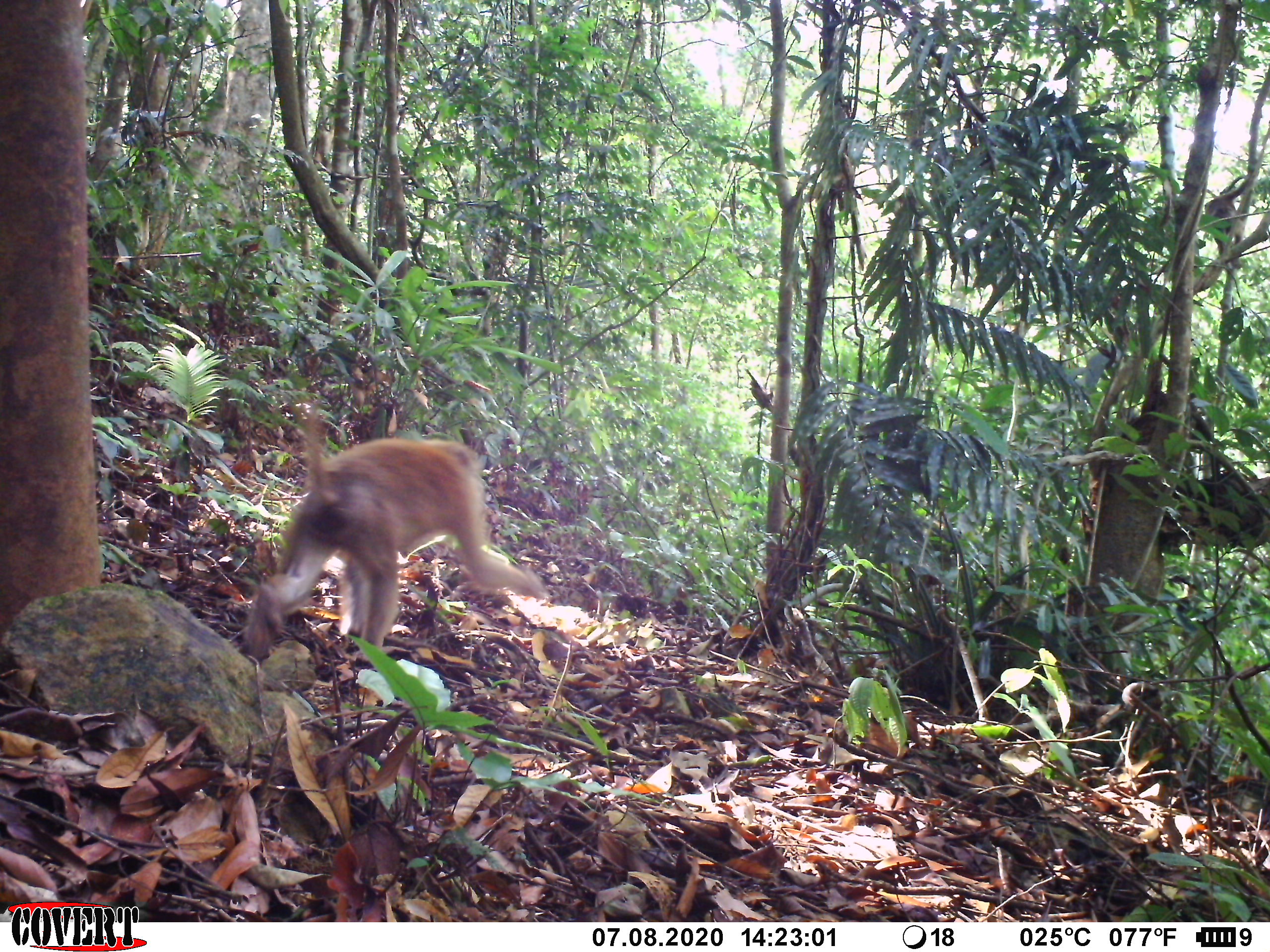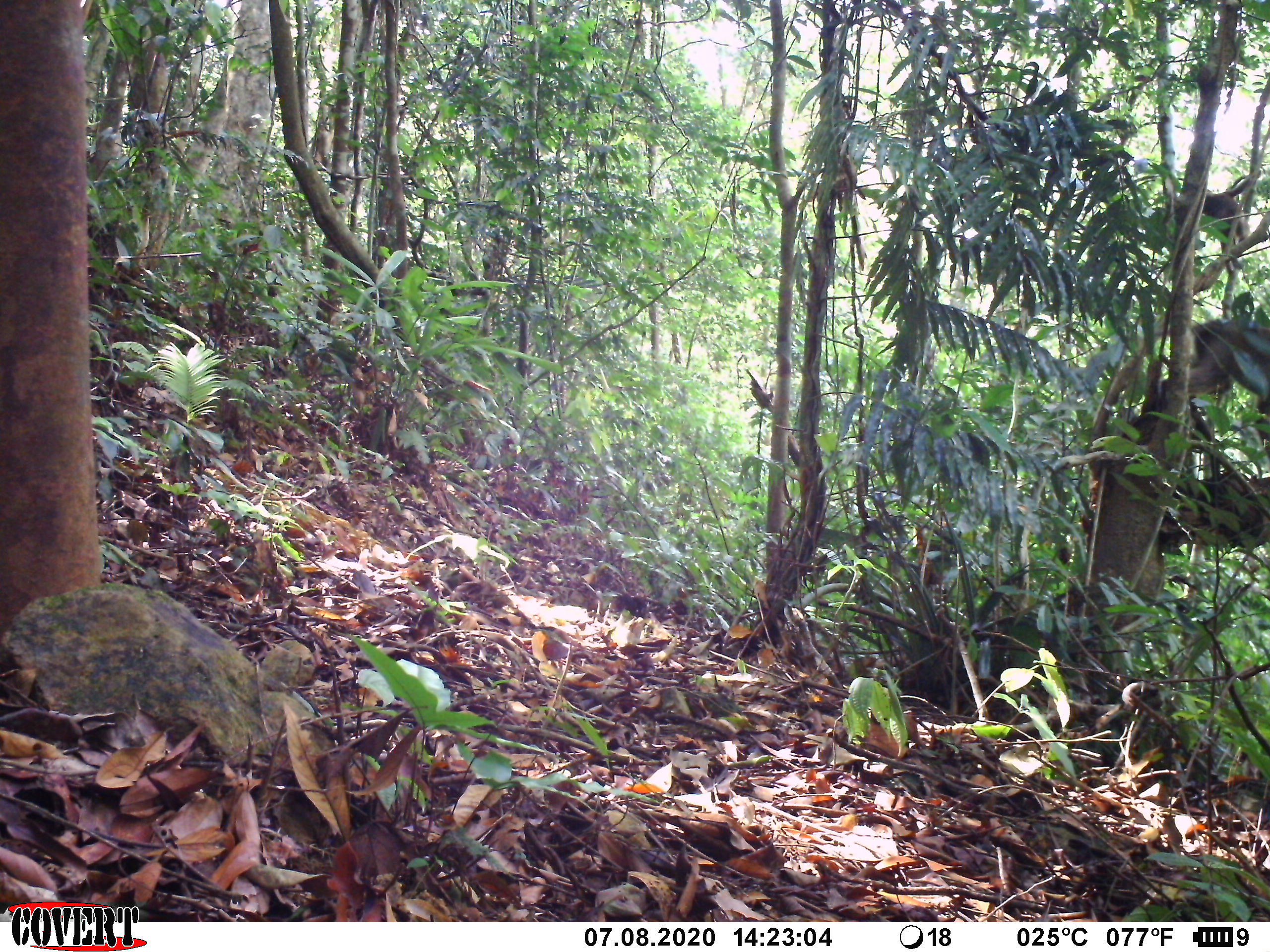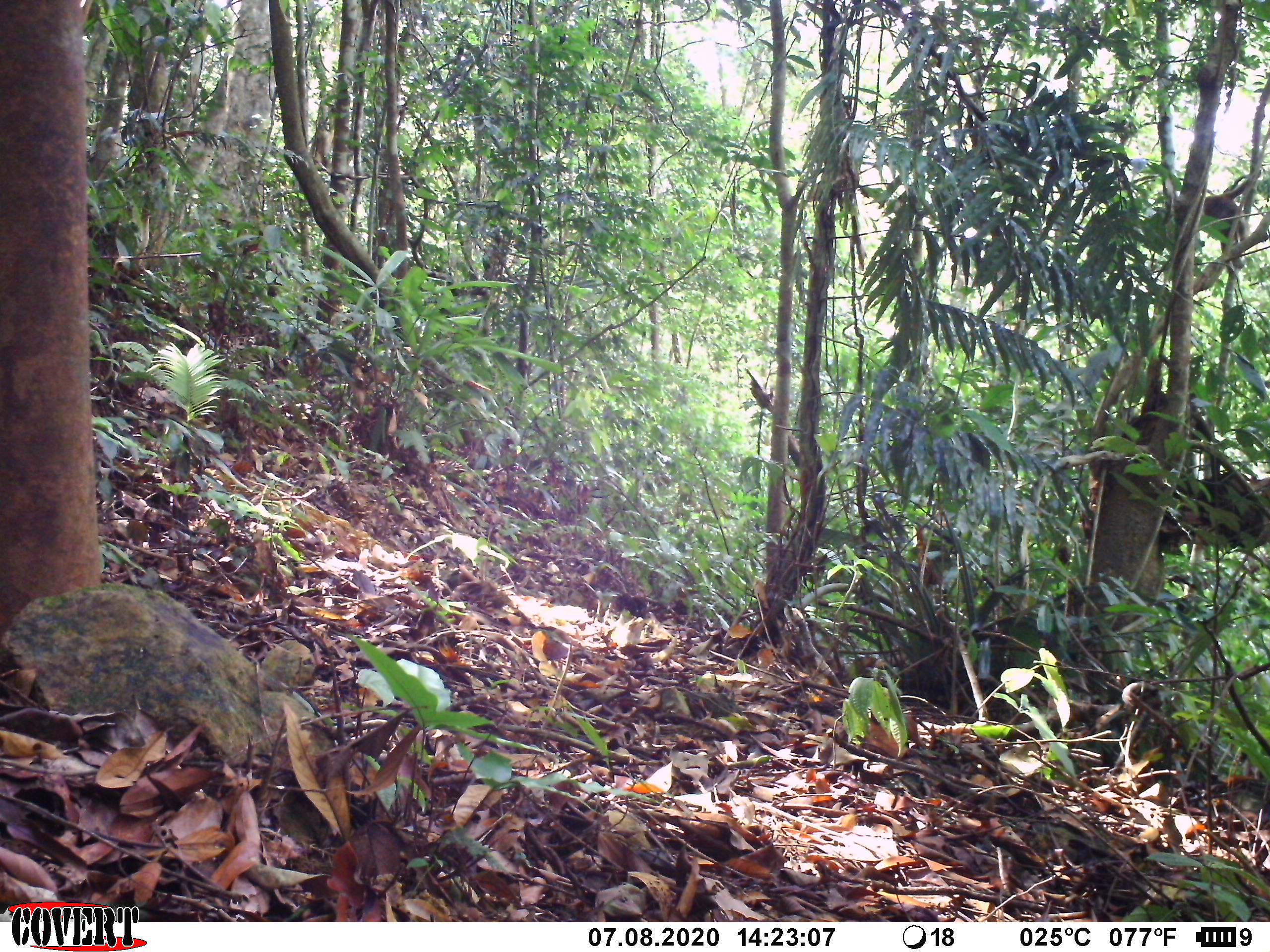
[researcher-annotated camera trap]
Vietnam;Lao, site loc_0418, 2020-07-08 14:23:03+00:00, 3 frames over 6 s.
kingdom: Animalia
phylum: Chordata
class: Mammalia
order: Primates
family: Cercopithecidae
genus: Macaca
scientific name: Macaca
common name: macaques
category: assam or rhesus macaque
Assam or rhesus macaque (macaques) (Macaca). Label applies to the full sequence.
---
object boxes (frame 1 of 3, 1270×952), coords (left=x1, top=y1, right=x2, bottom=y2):
assam or rhesus macaque: (left=240, top=396, right=551, bottom=660)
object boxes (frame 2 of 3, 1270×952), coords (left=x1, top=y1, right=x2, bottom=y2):
assam or rhesus macaque: (left=1151, top=317, right=1270, bottom=404); (left=1202, top=173, right=1252, bottom=268)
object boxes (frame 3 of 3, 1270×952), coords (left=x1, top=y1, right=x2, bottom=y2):
assam or rhesus macaque: (left=1197, top=180, right=1251, bottom=259)